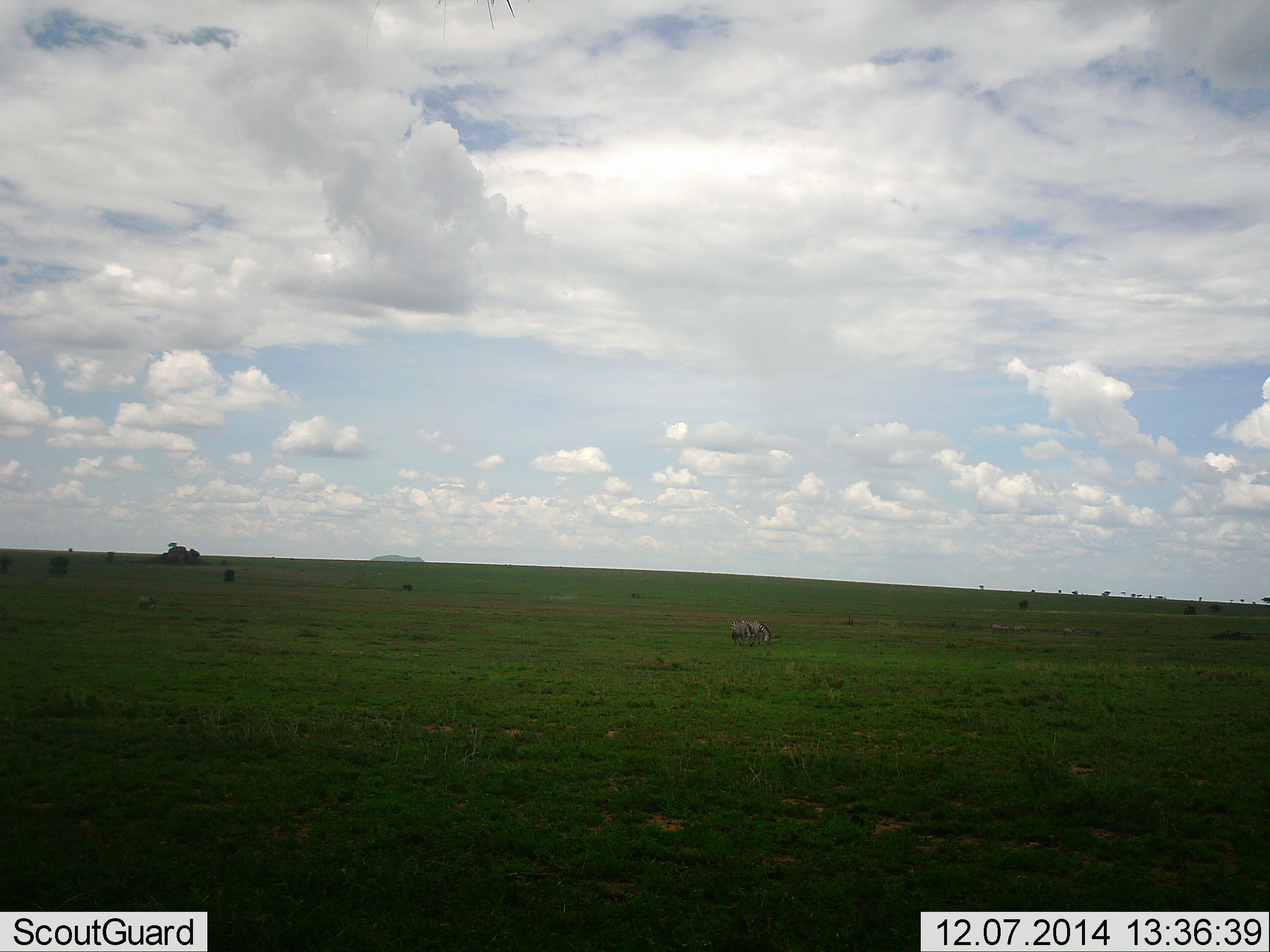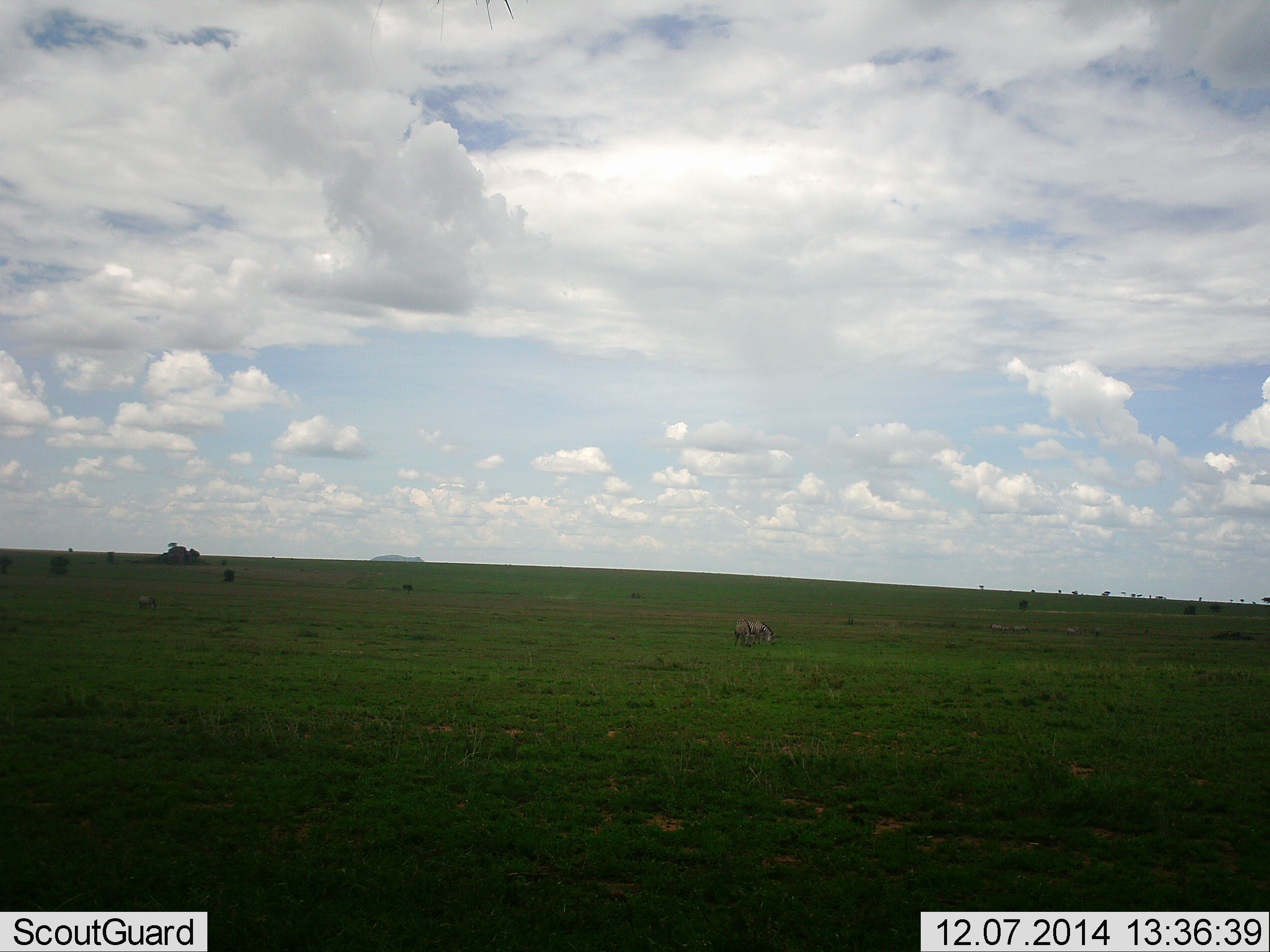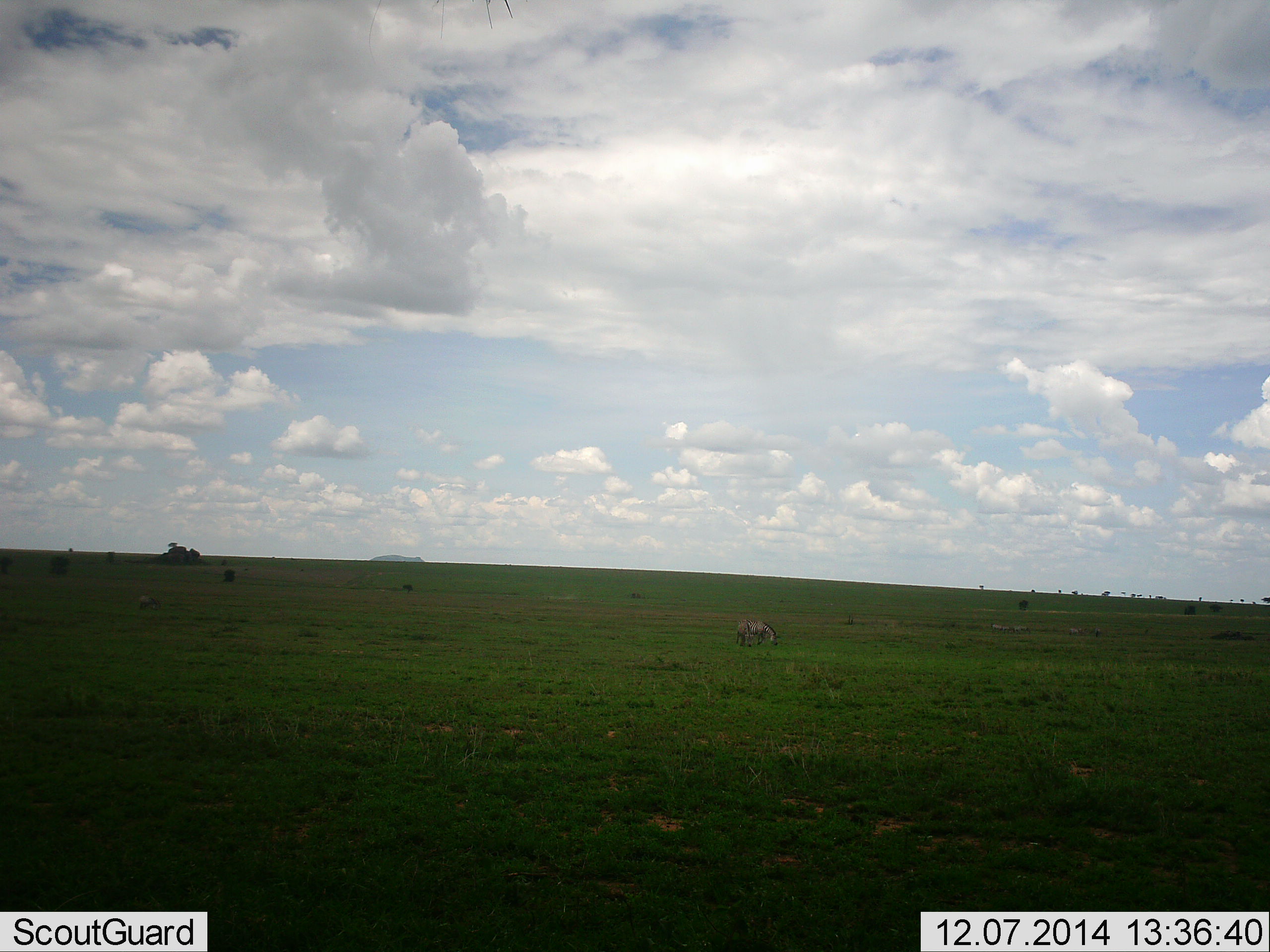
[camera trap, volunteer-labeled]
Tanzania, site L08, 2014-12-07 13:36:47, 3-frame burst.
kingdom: Animalia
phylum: Chordata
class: Mammalia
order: Perissodactyla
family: Equidae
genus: Equus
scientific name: Equus quagga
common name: plains zebra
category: zebra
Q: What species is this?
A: Zebra (plains zebra) (Equus quagga).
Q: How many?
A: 3.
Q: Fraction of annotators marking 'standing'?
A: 11%.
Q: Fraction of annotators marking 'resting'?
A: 0%.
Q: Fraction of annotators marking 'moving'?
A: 0%.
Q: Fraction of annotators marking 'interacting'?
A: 0%.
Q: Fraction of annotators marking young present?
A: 0%.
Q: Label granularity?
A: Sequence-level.